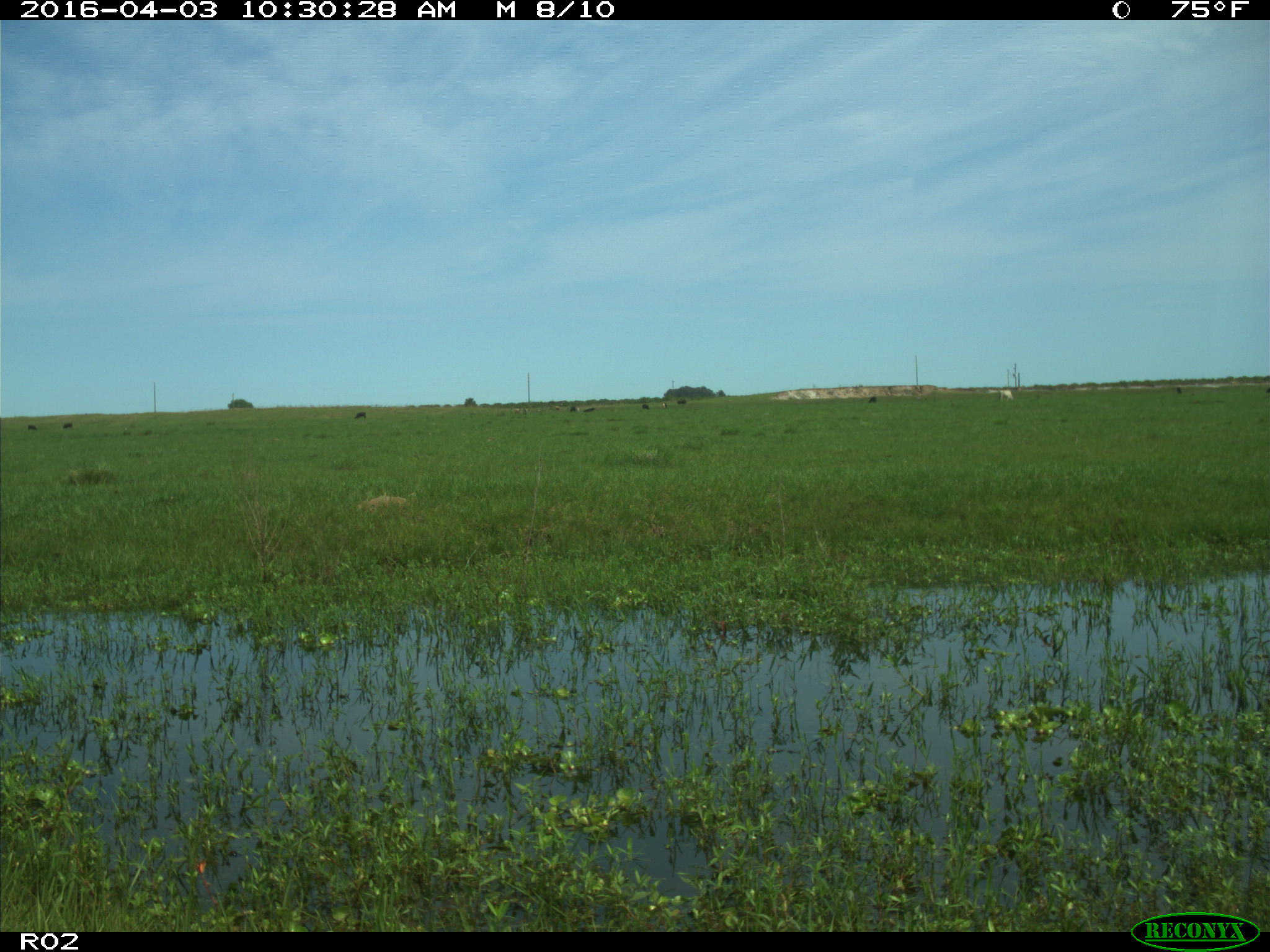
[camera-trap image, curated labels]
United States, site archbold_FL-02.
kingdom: Animalia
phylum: Chordata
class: Mammalia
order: Artiodactyla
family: Bovidae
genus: Bos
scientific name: Bos taurus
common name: domestic cow